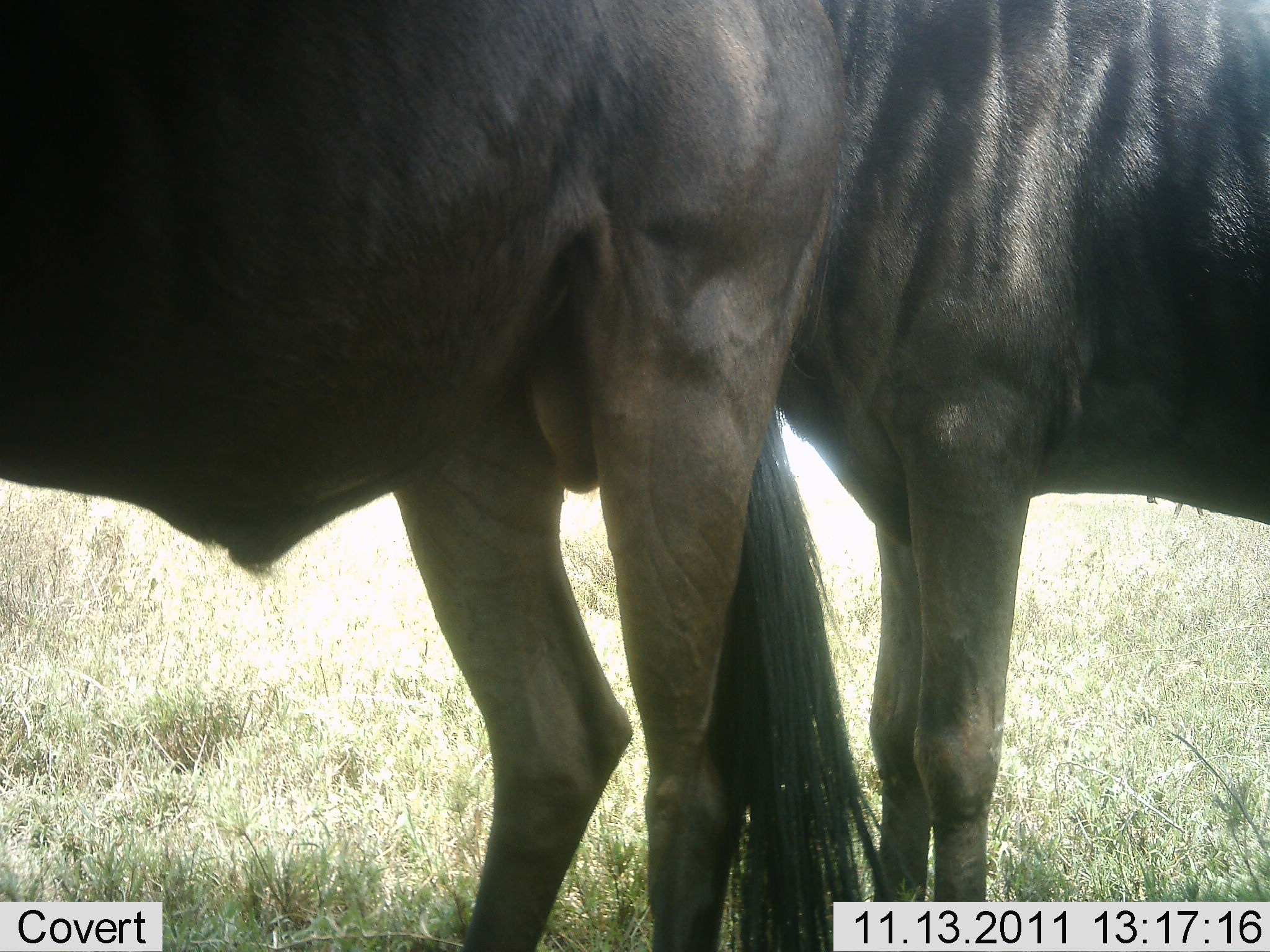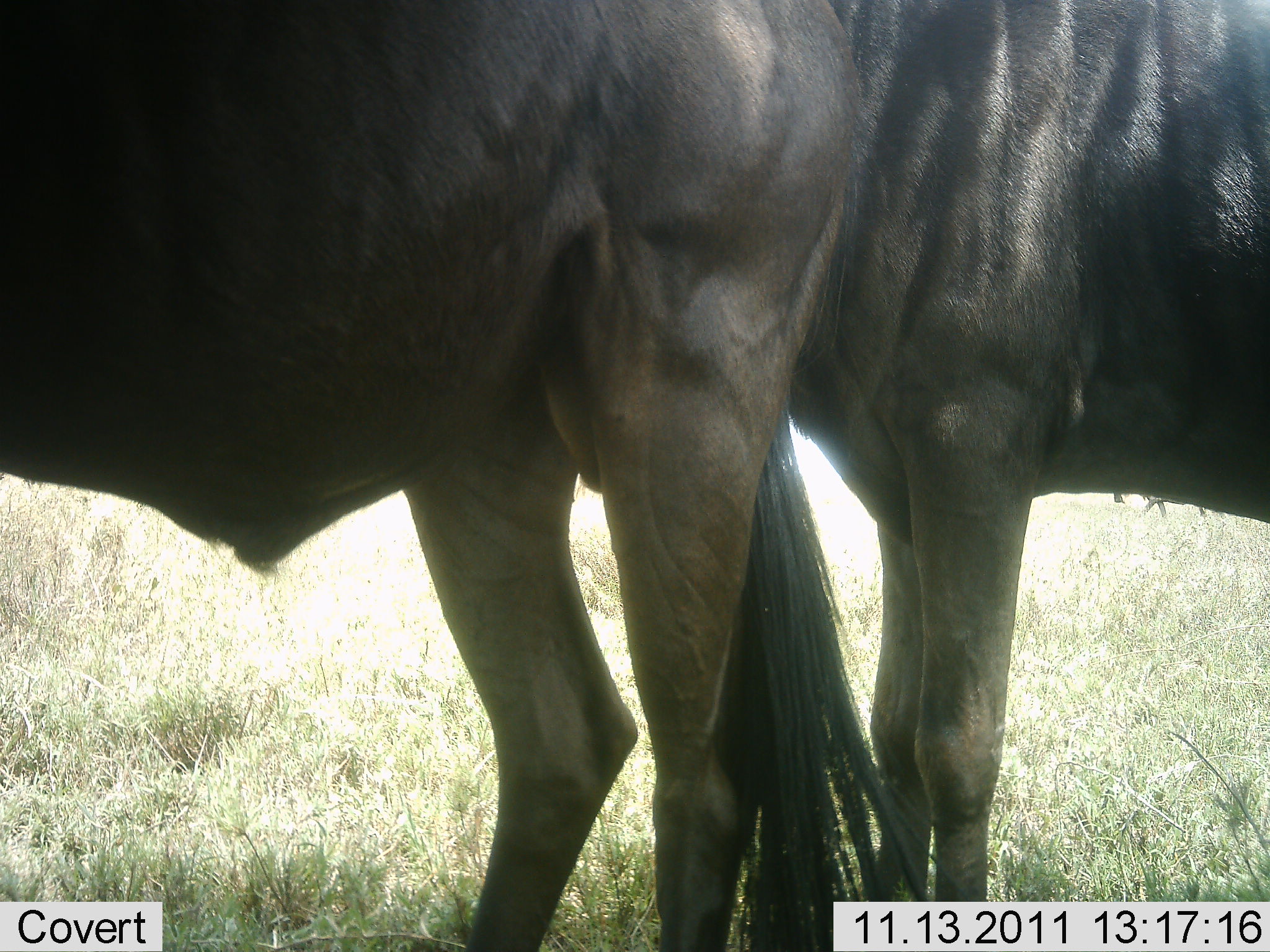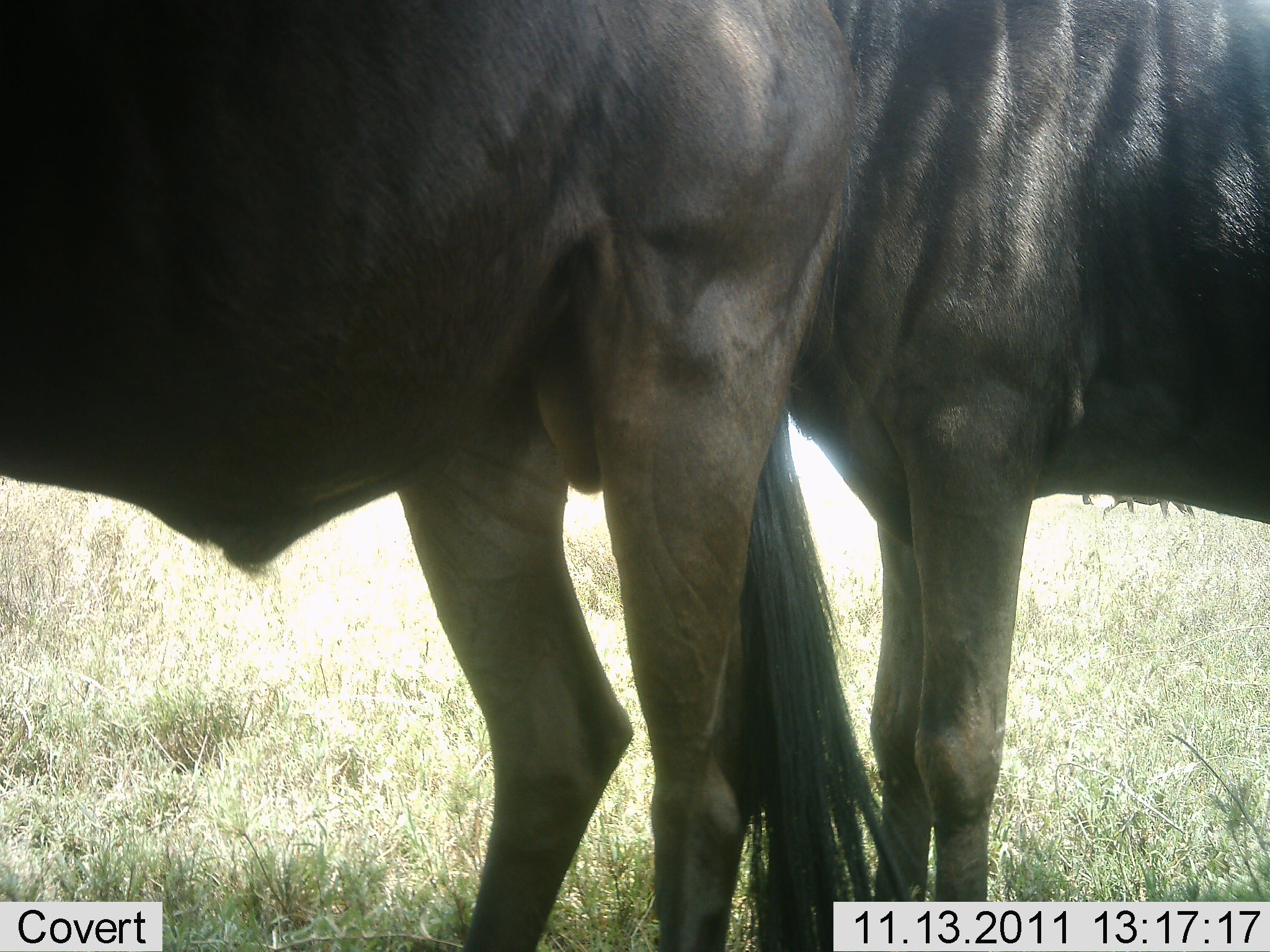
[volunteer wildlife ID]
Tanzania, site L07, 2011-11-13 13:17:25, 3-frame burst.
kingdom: Animalia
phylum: Chordata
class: Mammalia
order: Artiodactyla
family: Bovidae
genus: Connochaetes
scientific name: Connochaetes taurinus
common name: blue wildebeest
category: wildebeest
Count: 2.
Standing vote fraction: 87%.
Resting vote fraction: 0%.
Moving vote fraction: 7%.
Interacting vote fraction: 33%.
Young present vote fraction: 0%.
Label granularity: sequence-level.